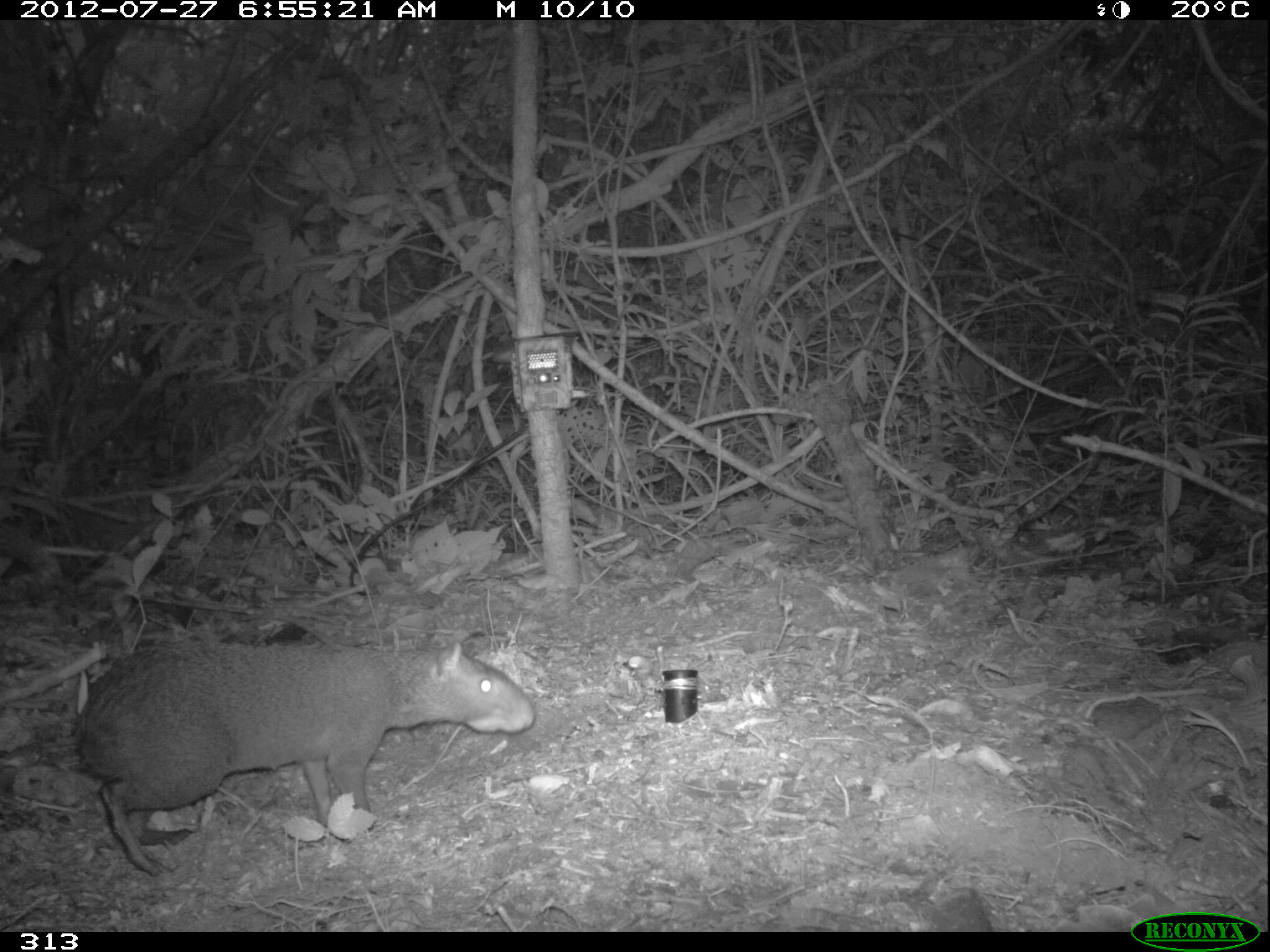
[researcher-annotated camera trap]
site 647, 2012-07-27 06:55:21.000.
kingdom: Animalia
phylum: Chordata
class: Mammalia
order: Rodentia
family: Dasyproctidae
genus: Dasyprocta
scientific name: Dasyprocta punctata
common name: central american agouti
Dasyprocta punctata (central american agouti).